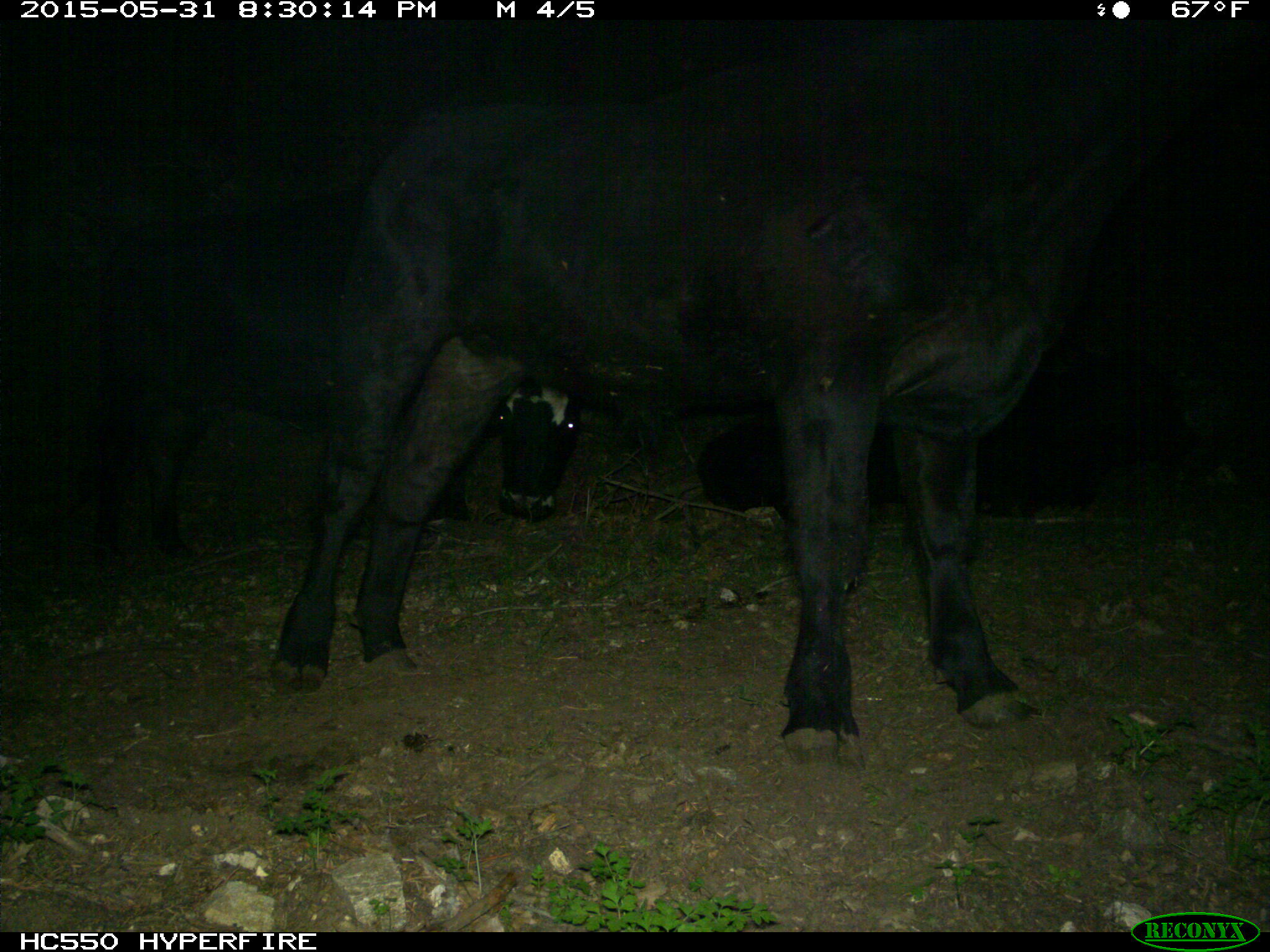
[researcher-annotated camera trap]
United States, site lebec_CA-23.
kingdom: Animalia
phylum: Chordata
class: Mammalia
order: Artiodactyla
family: Bovidae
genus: Bos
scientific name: Bos taurus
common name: domestic cow